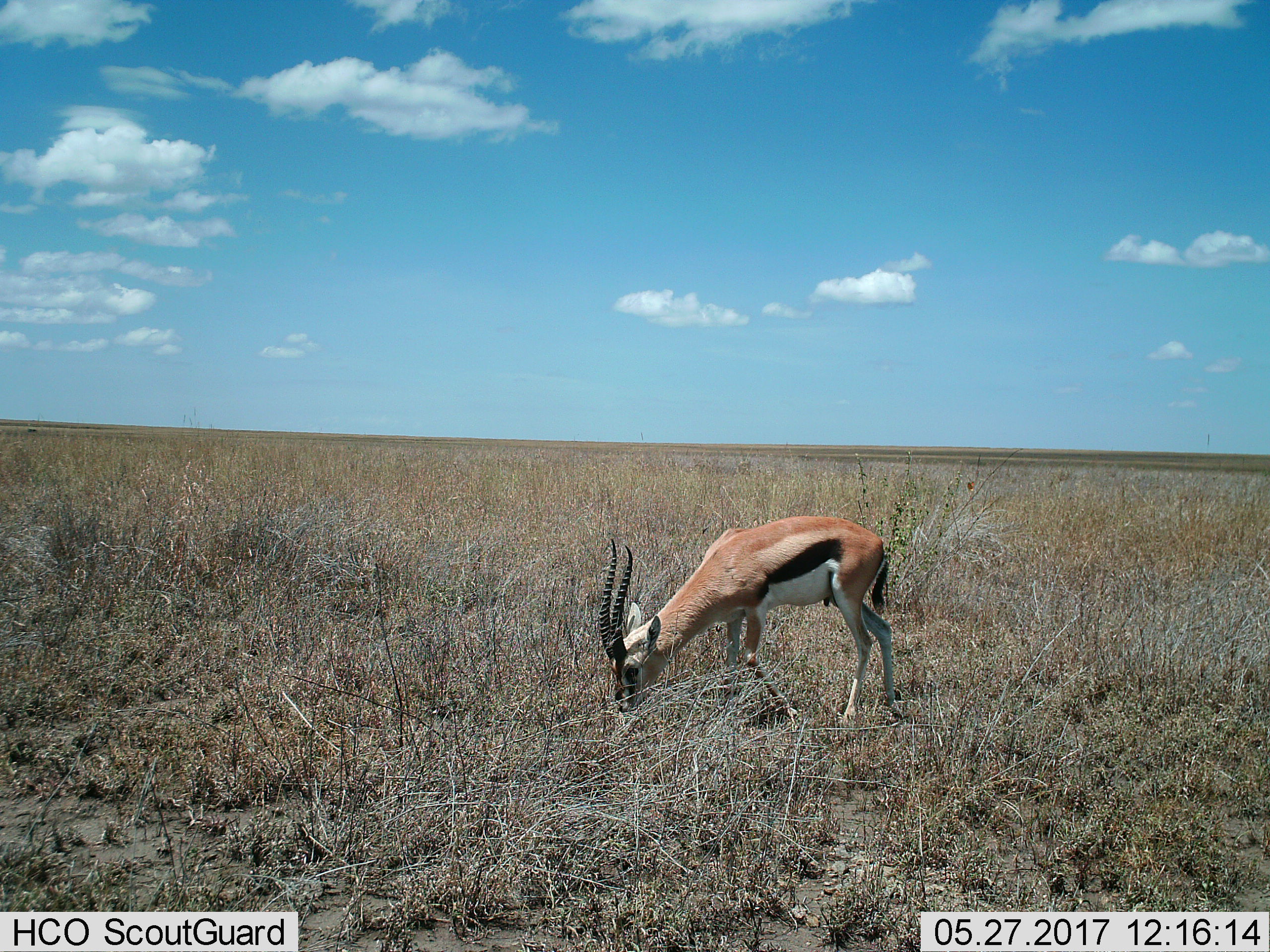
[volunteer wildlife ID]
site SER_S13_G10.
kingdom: Animalia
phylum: Chordata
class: Mammalia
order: Artiodactyla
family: Bovidae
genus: Eudorcas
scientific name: Eudorcas thomsonii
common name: thomson's gazelle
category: gazellethomsons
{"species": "gazellethomsons (thomson's gazelle) (Eudorcas thomsonii)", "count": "1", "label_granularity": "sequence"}